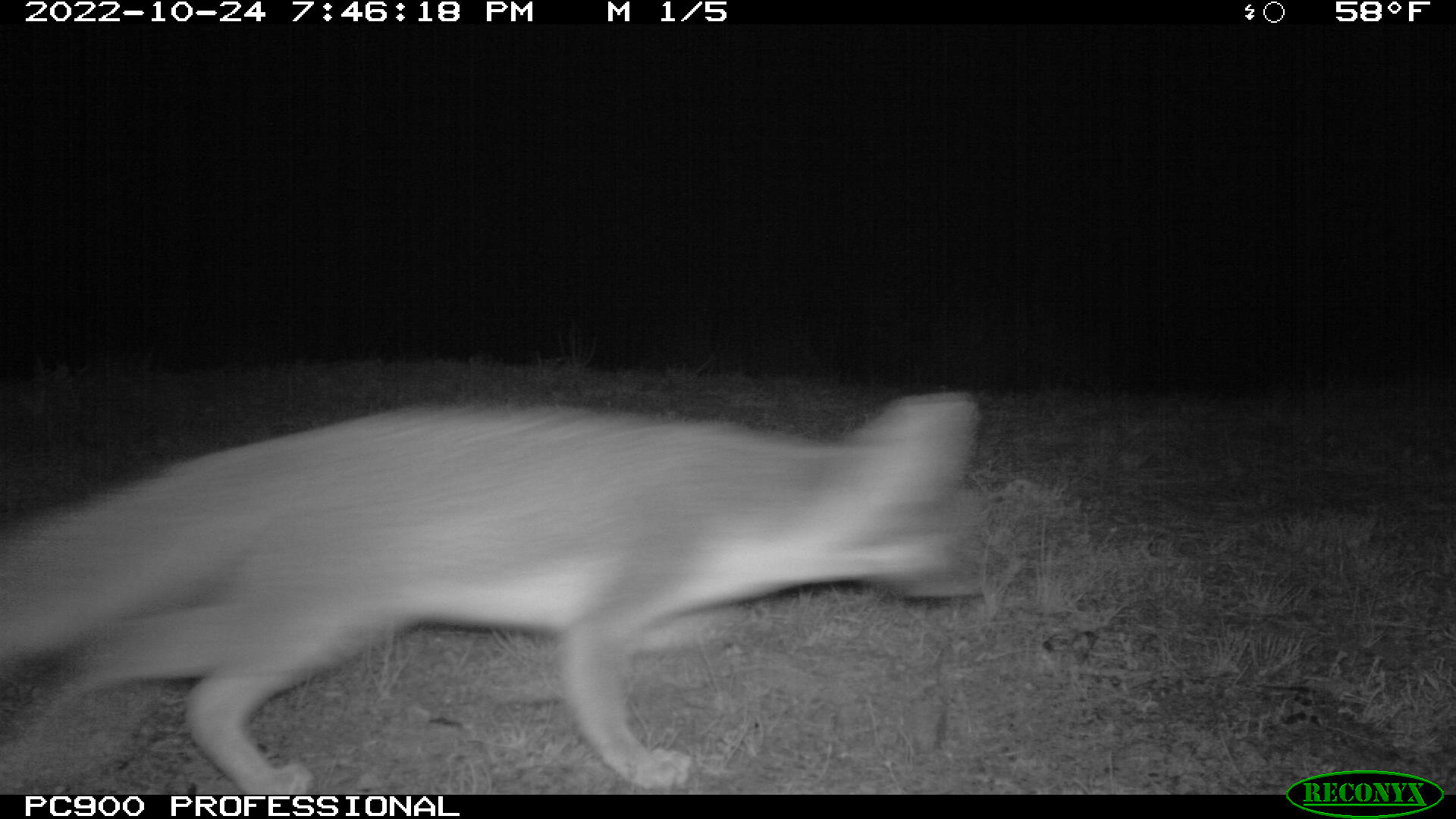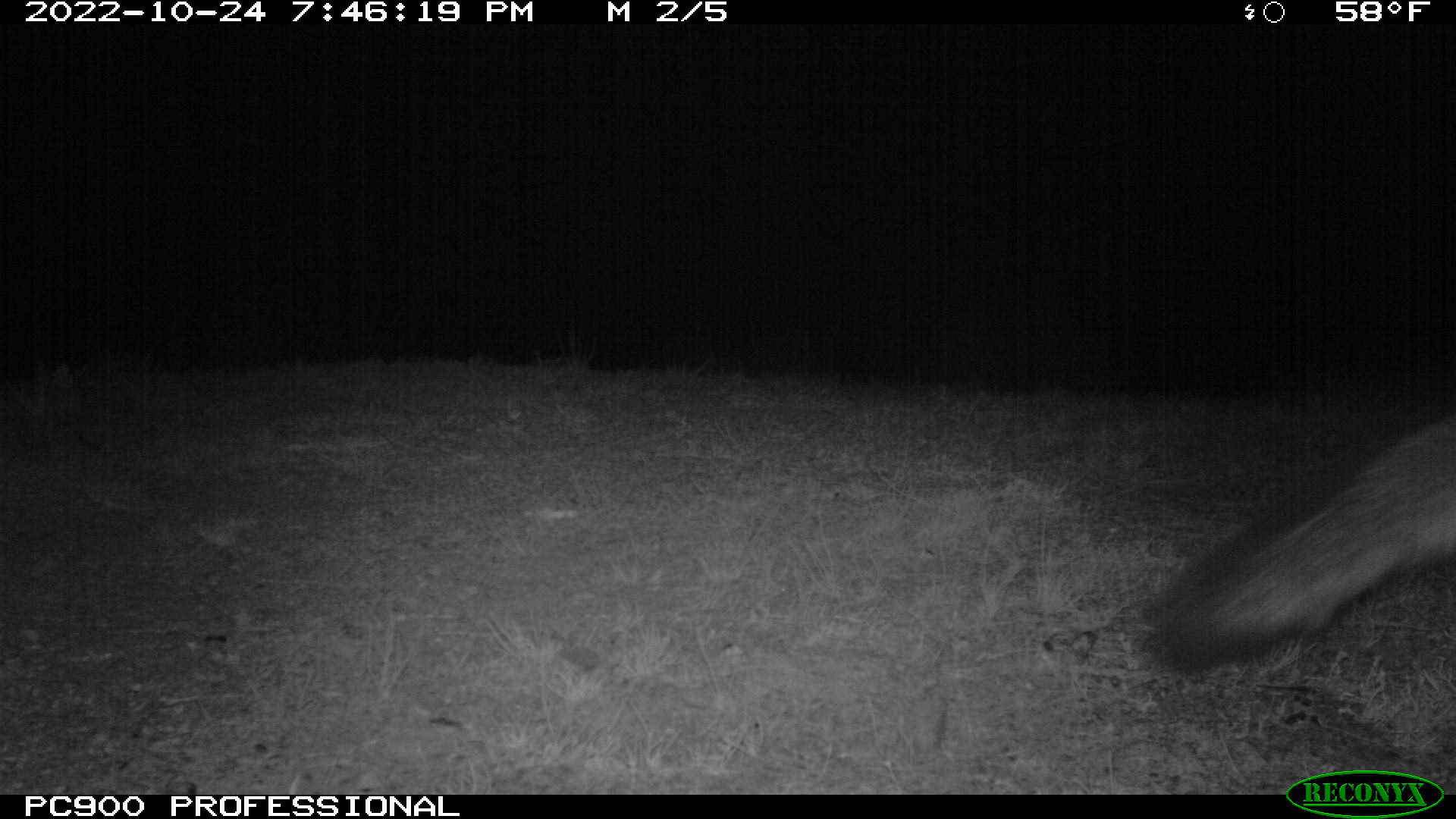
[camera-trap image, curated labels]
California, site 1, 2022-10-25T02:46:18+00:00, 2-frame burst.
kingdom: Animalia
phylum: Chordata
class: Mammalia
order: Carnivora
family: Canidae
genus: Urocyon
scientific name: Urocyon cinereoargenteus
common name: gray fox